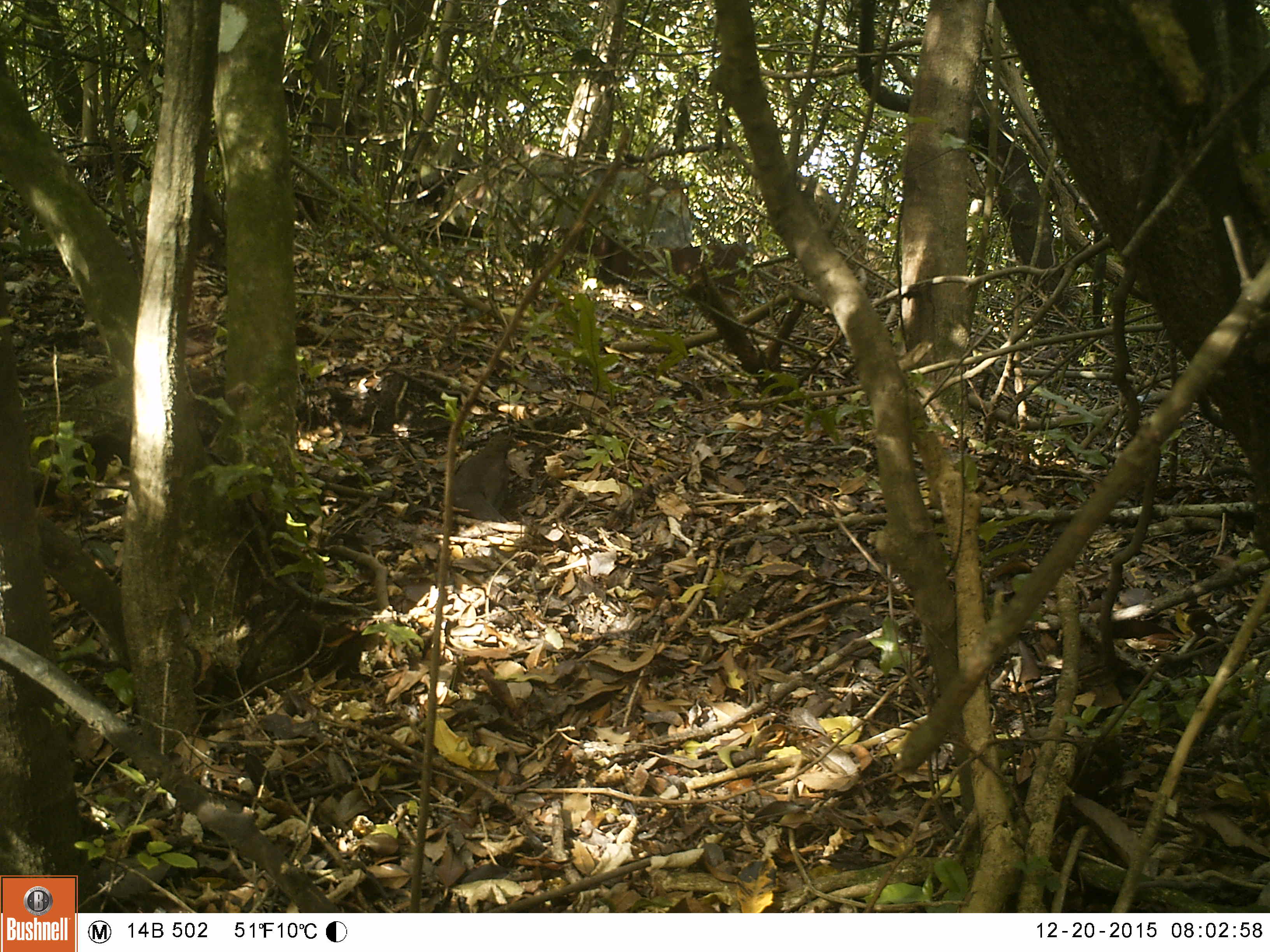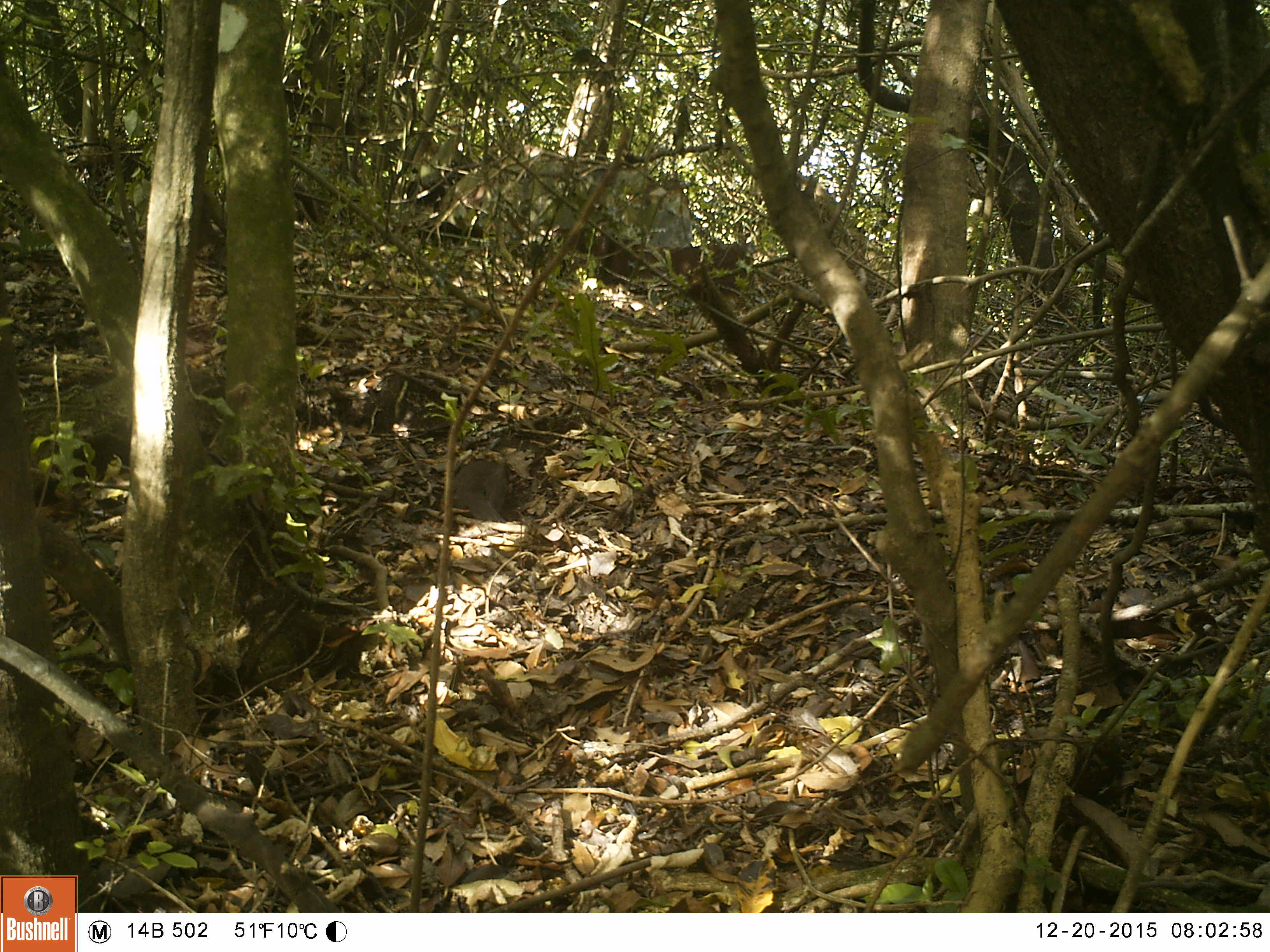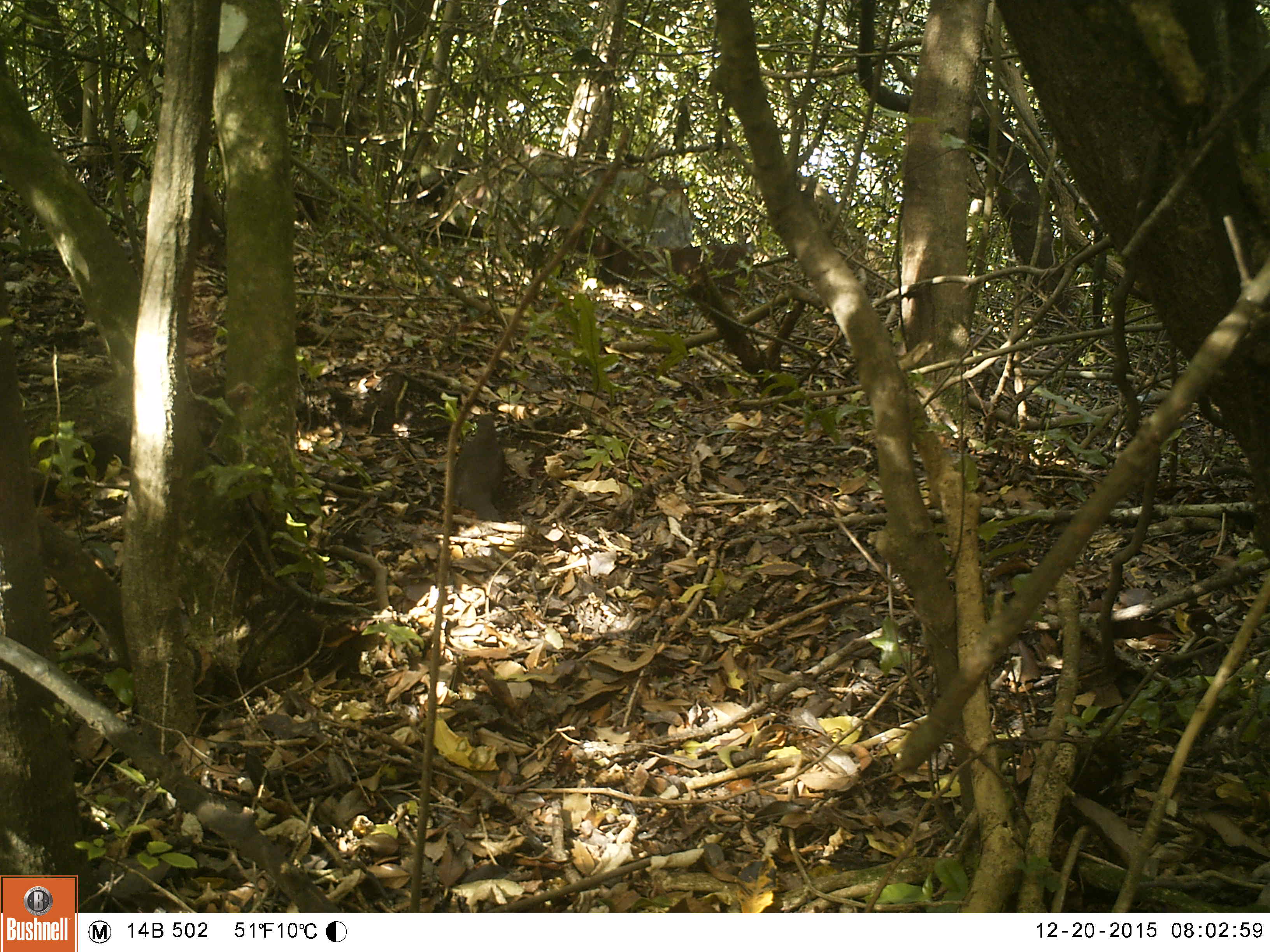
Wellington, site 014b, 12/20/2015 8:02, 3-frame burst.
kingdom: Animalia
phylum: Chordata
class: Aves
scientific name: Aves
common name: bird